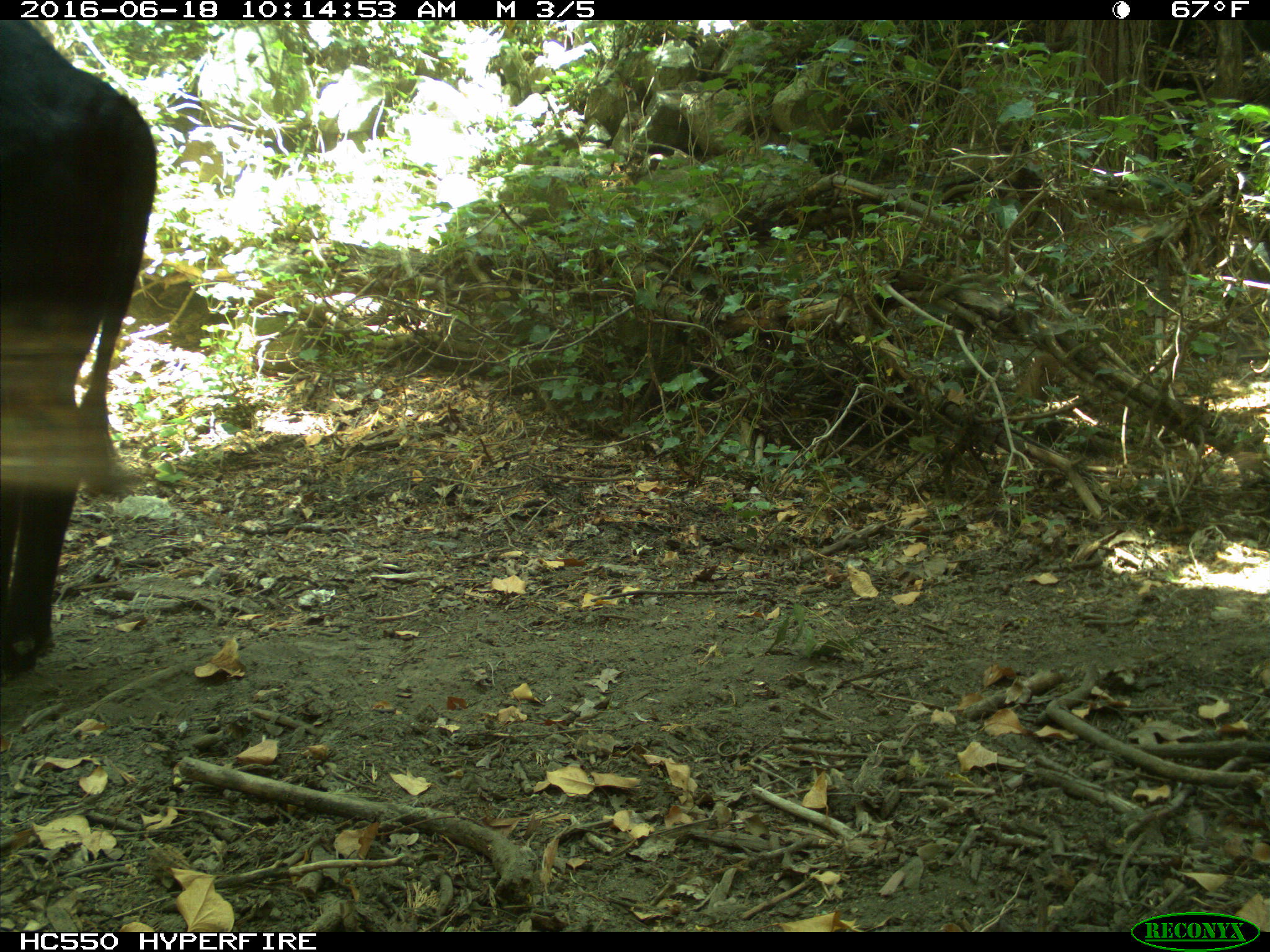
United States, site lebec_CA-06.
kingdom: Animalia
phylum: Chordata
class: Mammalia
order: Artiodactyla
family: Bovidae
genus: Bos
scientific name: Bos taurus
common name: domestic cow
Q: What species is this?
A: Bos taurus (domestic cow).